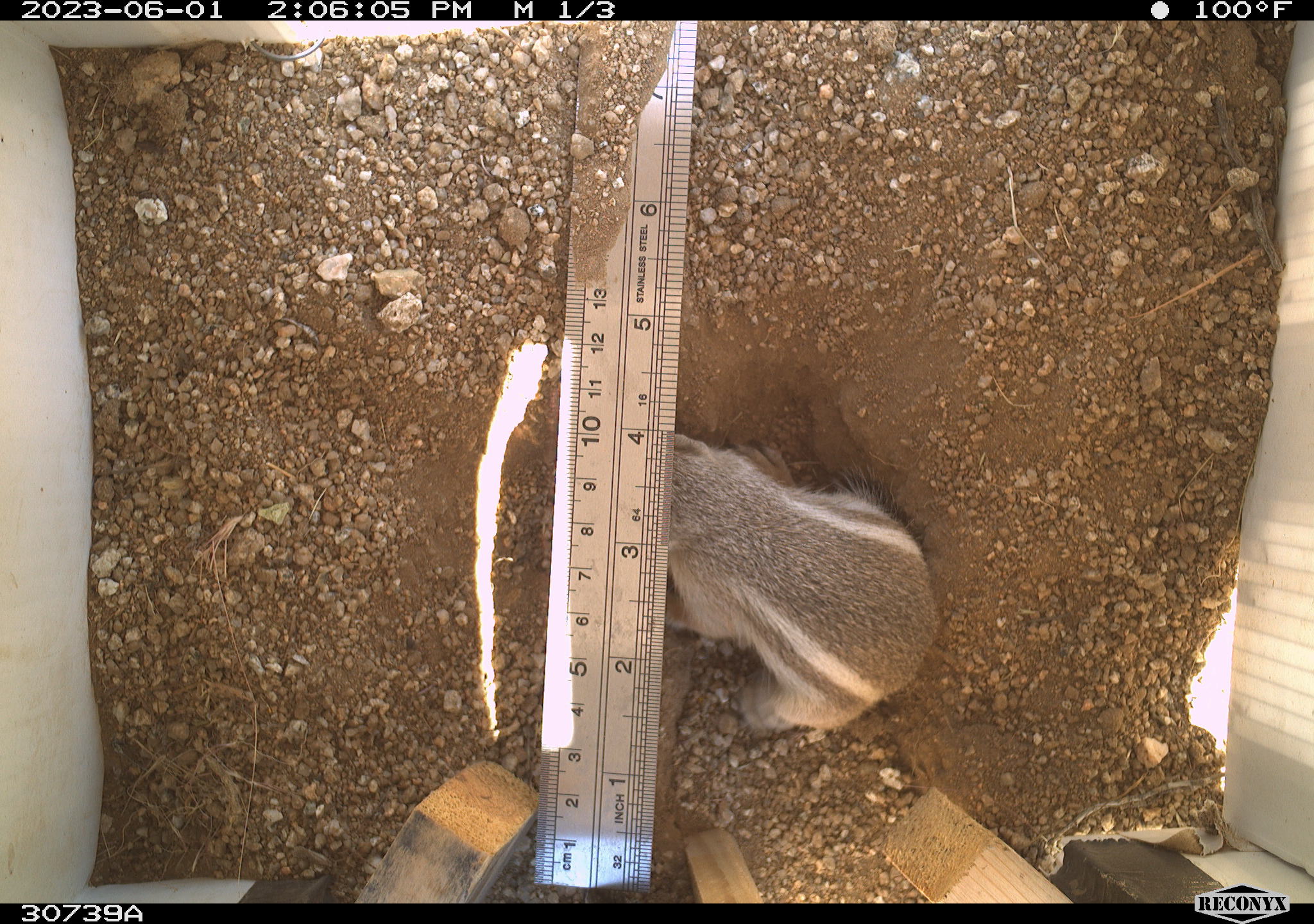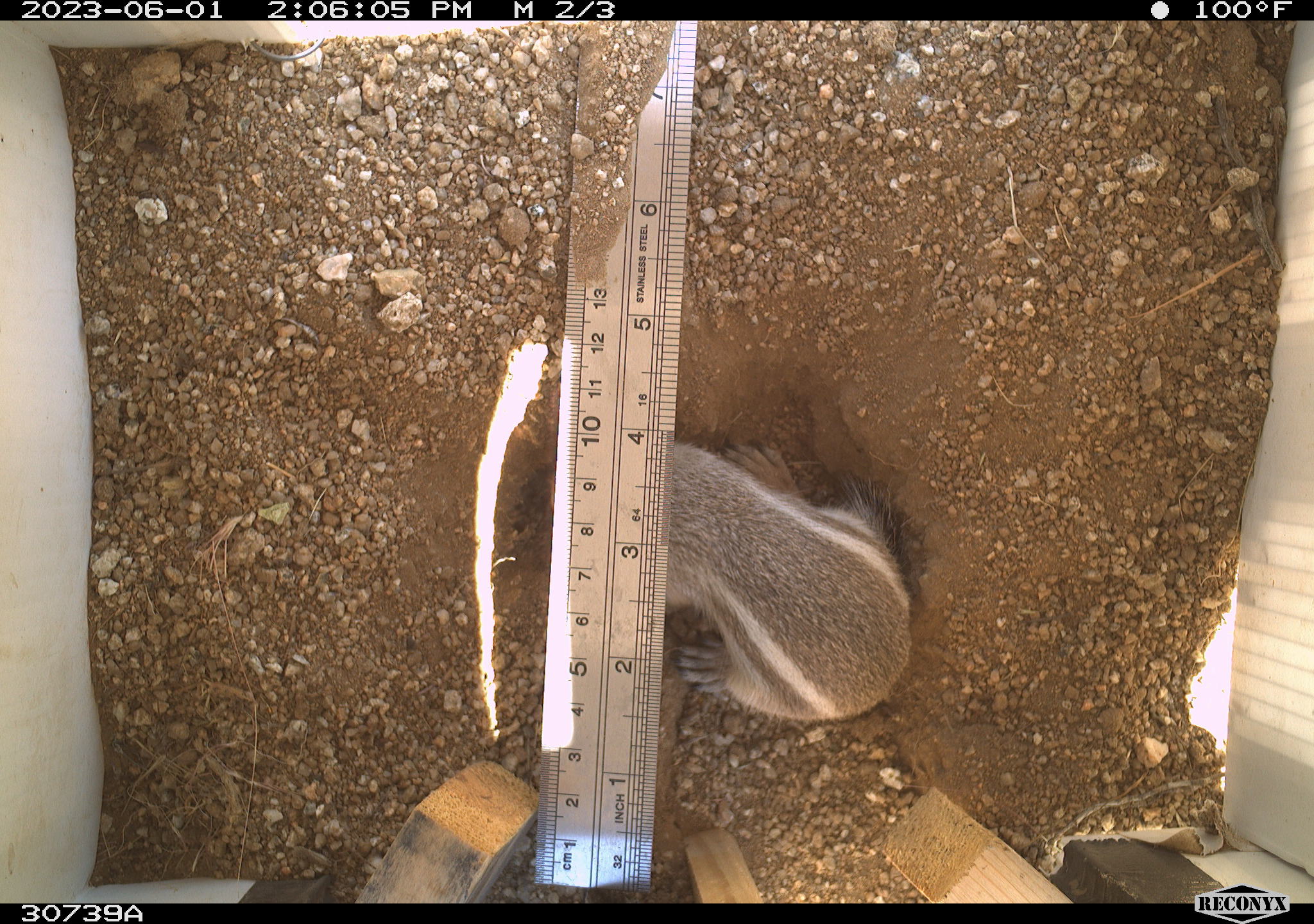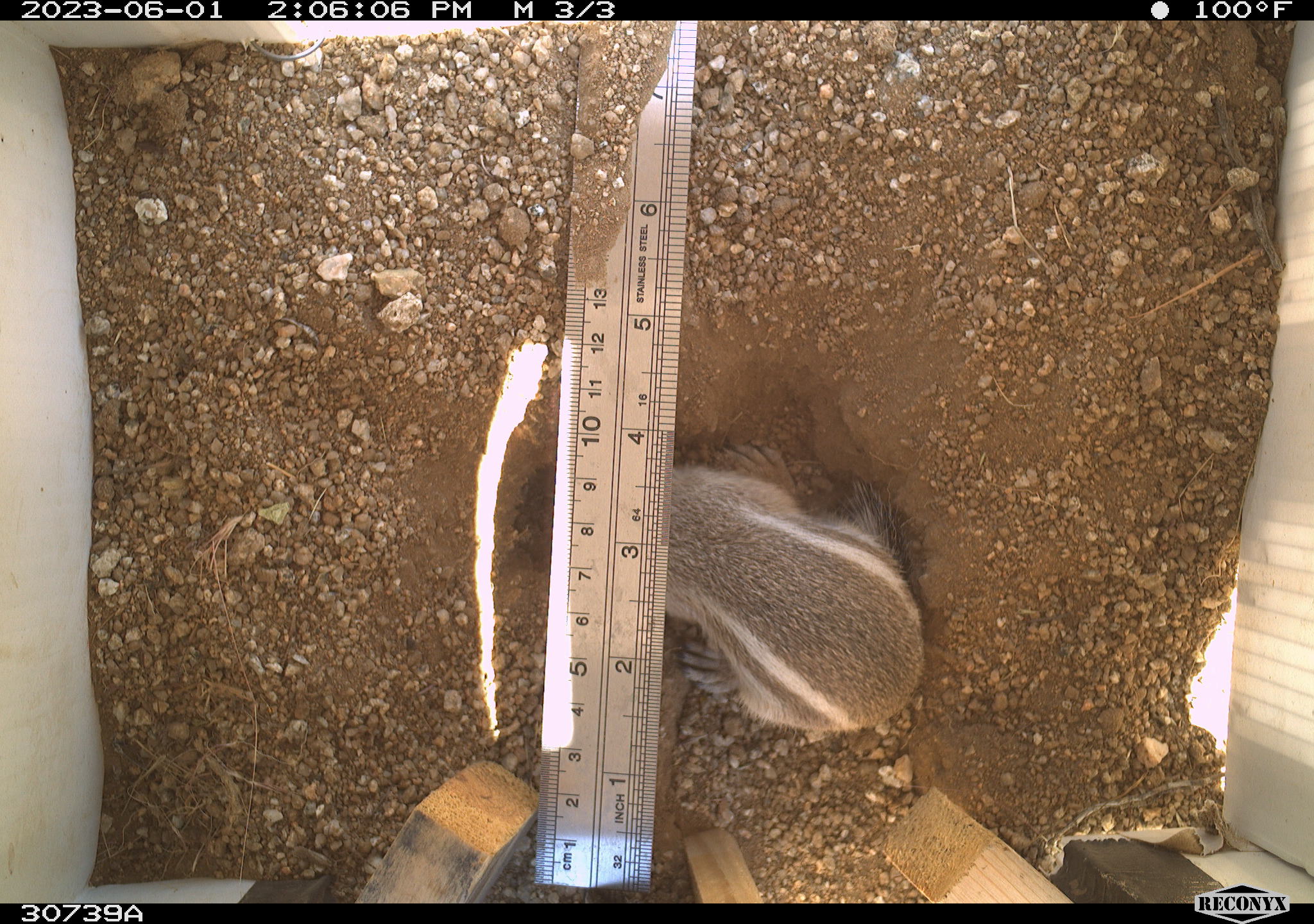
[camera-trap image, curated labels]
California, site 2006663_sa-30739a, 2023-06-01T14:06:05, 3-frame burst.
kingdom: Animalia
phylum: Chordata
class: Mammalia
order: Rodentia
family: Sciuridae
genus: Ammospermophilus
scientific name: Ammospermophilus leucurus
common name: white-tailed antelope squirrel